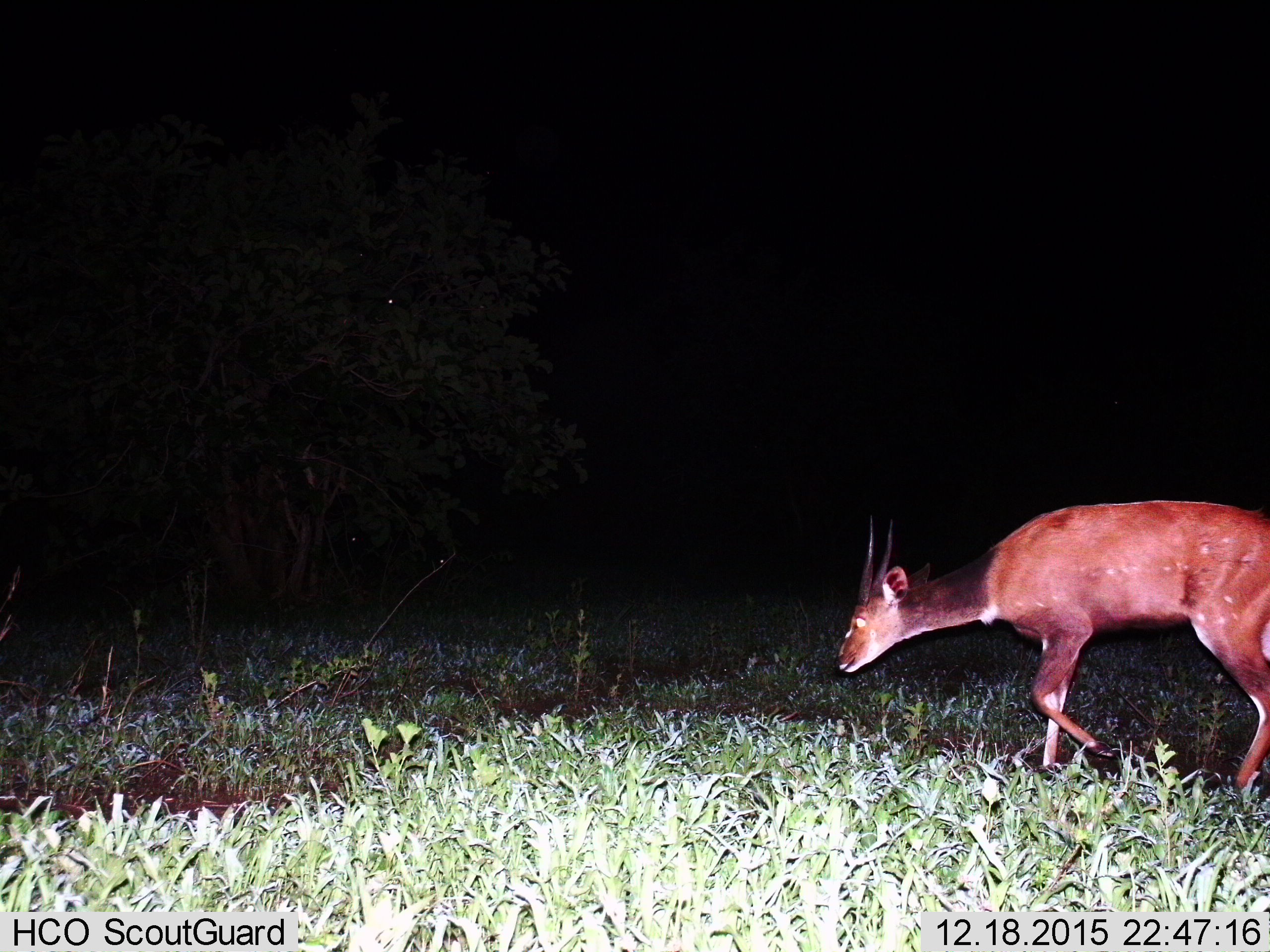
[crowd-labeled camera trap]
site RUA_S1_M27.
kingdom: Animalia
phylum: Chordata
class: Mammalia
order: Artiodactyla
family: Bovidae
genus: Tragelaphus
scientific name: Tragelaphus scriptus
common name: bushbuck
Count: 1.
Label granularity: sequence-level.